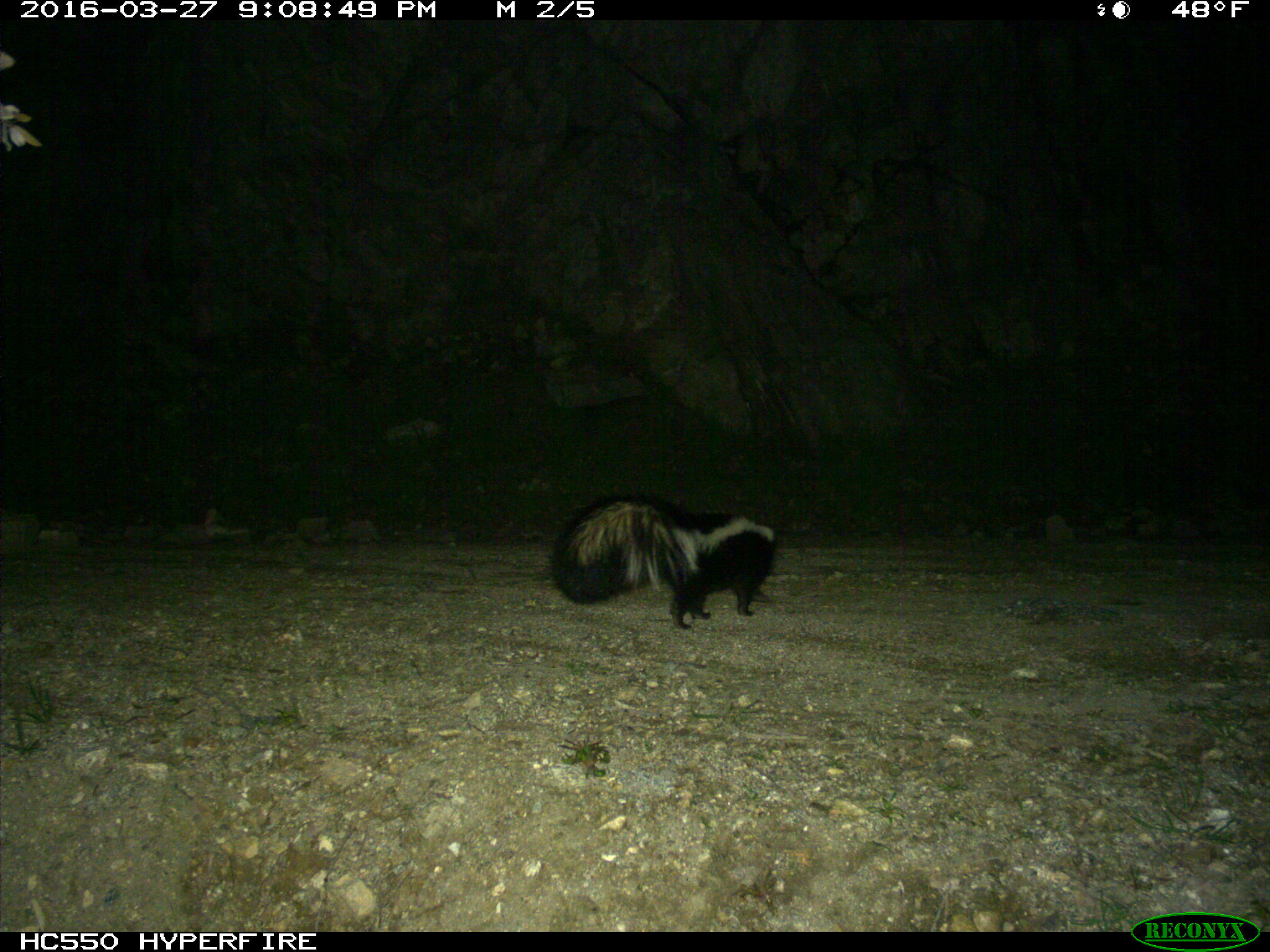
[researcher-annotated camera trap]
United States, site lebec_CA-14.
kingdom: Animalia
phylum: Chordata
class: Mammalia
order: Carnivora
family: Mephitidae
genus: Mephitis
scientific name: Mephitis mephitis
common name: striped skunk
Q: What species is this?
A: Mephitis mephitis (striped skunk).